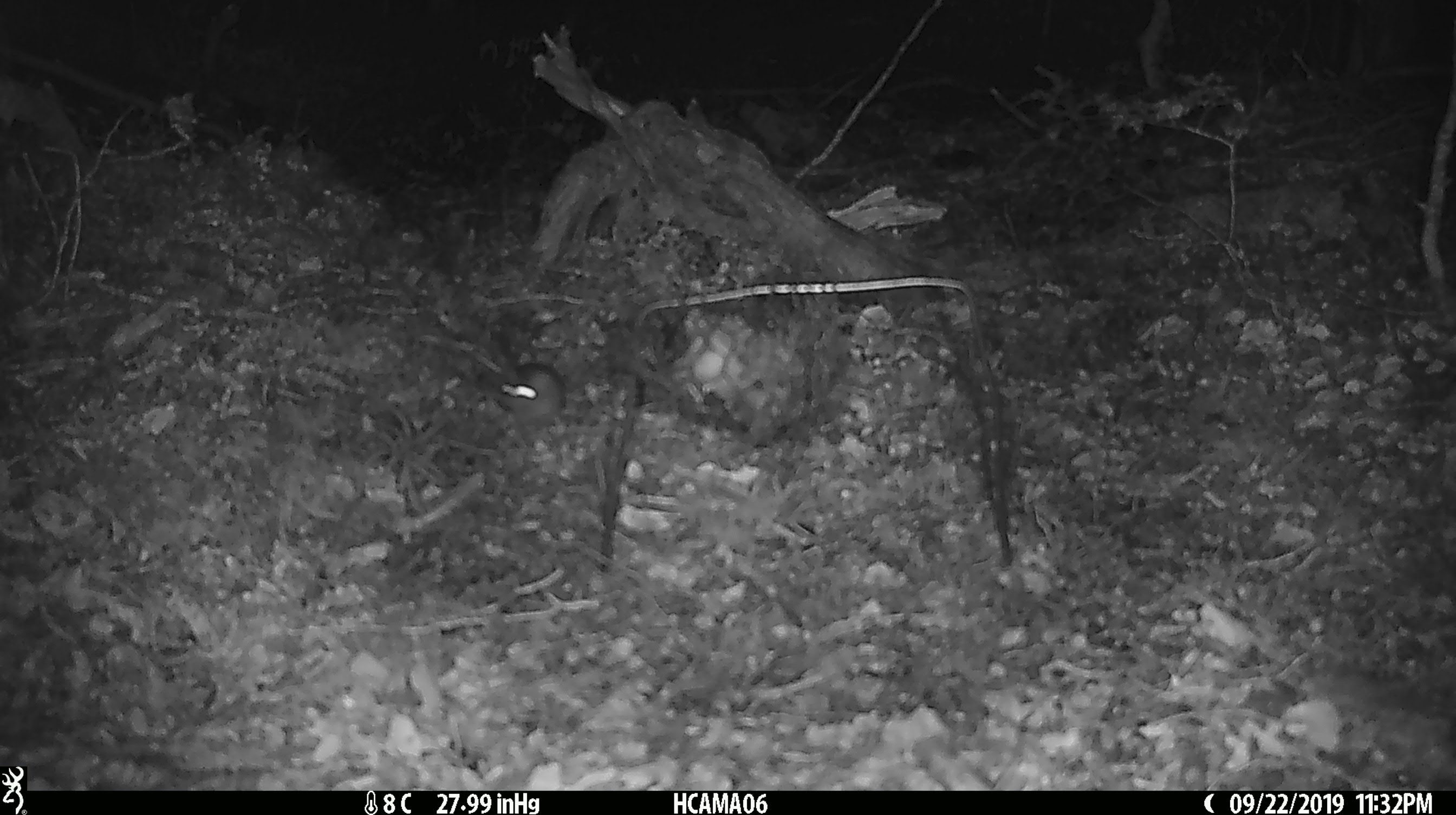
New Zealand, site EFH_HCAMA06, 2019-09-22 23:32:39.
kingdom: Animalia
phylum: Chordata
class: Mammalia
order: Rodentia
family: Muridae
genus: Mus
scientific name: Mus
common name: mouse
Mouse (Mus).